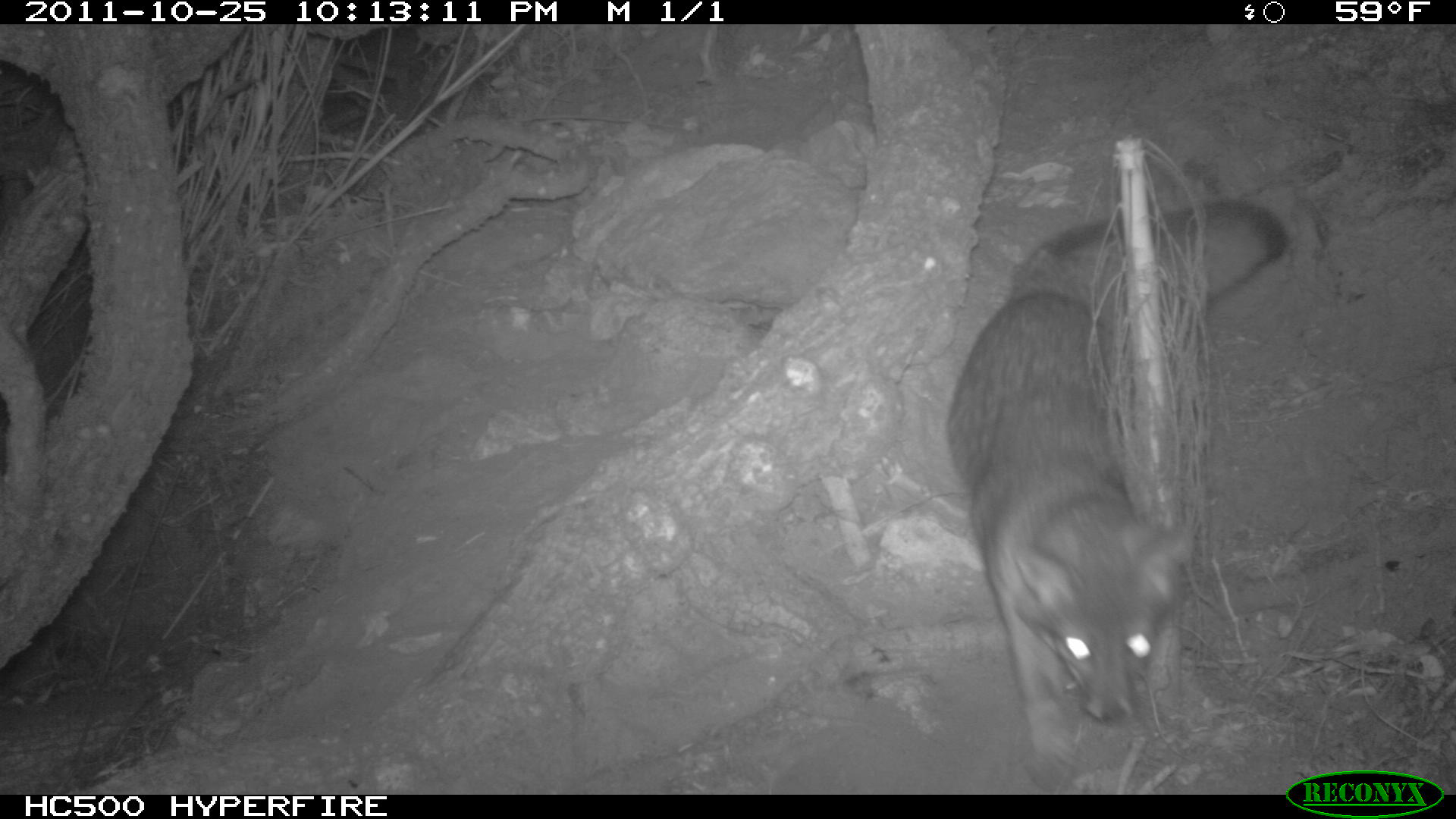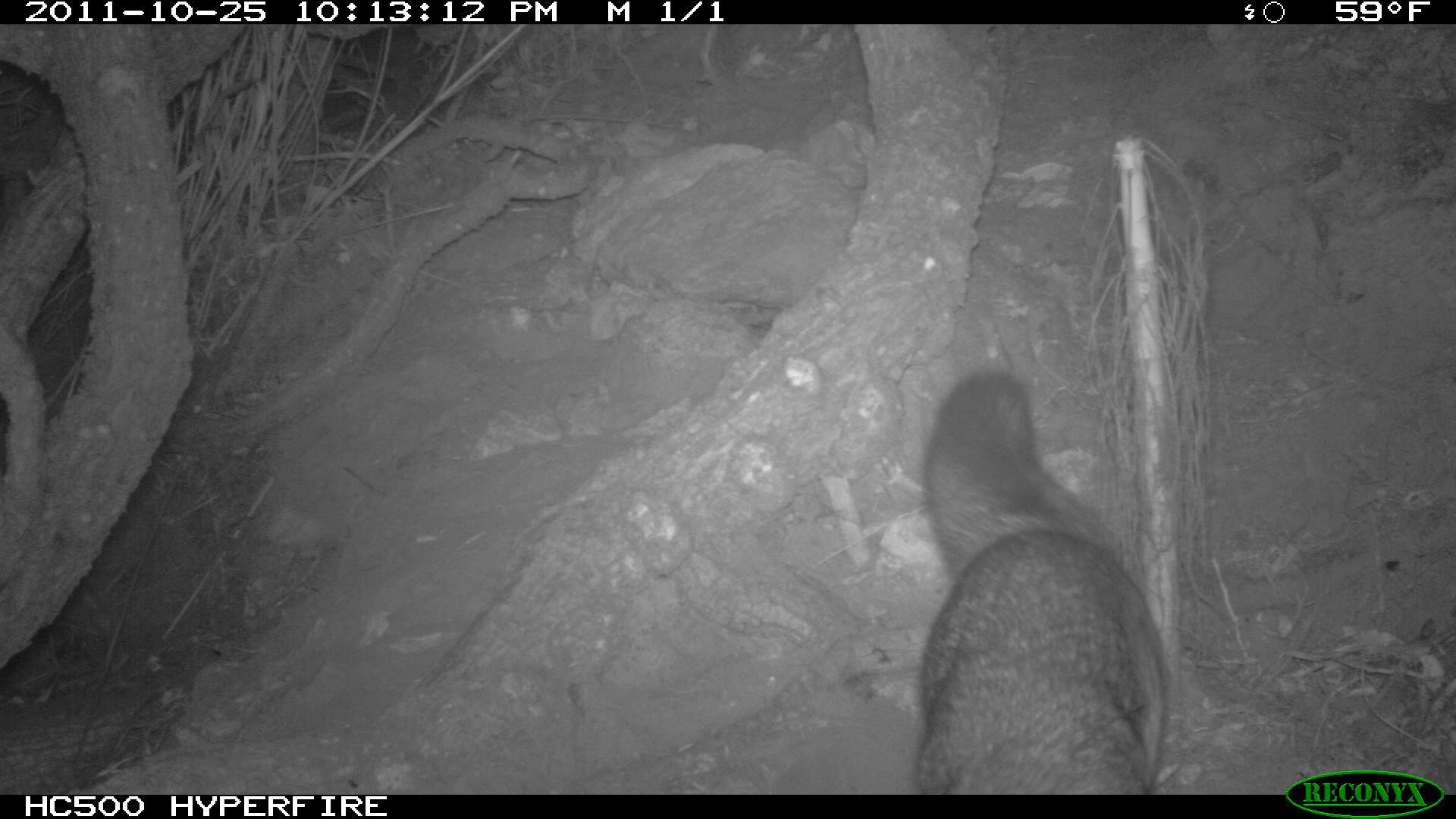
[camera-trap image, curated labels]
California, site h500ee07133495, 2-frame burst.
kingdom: Animalia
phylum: Chordata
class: Mammalia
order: Carnivora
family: Canidae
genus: Urocyon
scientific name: Urocyon littoralis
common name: island fox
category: fox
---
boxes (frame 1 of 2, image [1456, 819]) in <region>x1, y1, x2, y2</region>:
fox: <region>948, 200, 1286, 785</region>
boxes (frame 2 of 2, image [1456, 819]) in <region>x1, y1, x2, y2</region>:
fox: <region>914, 369, 1163, 795</region>